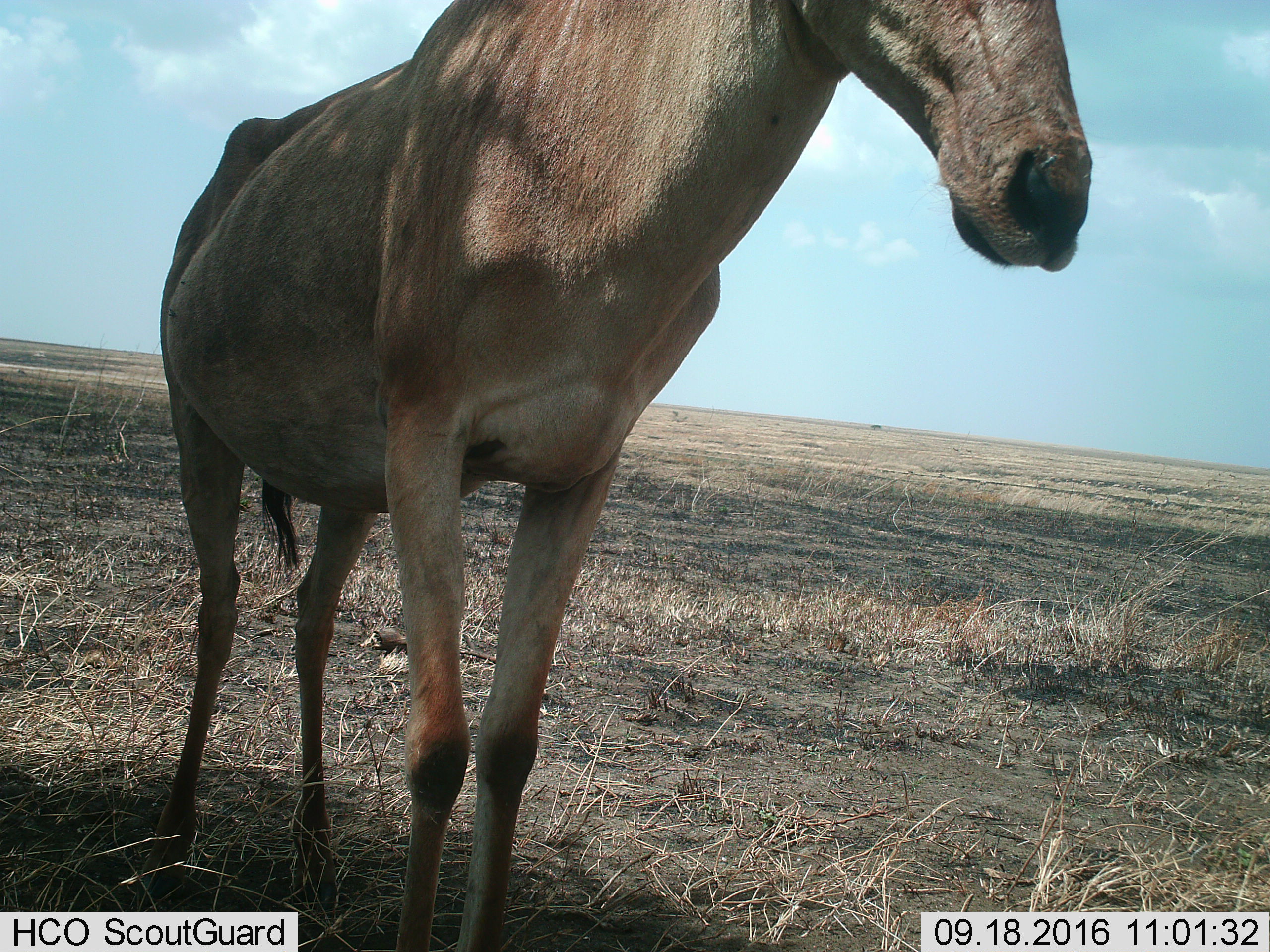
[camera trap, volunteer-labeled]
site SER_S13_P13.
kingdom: Animalia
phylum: Chordata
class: Mammalia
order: Artiodactyla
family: Bovidae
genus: Alcelaphus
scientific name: Alcelaphus buselaphus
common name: hartebeest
Hartebeest (Alcelaphus buselaphus), count 1. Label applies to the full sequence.